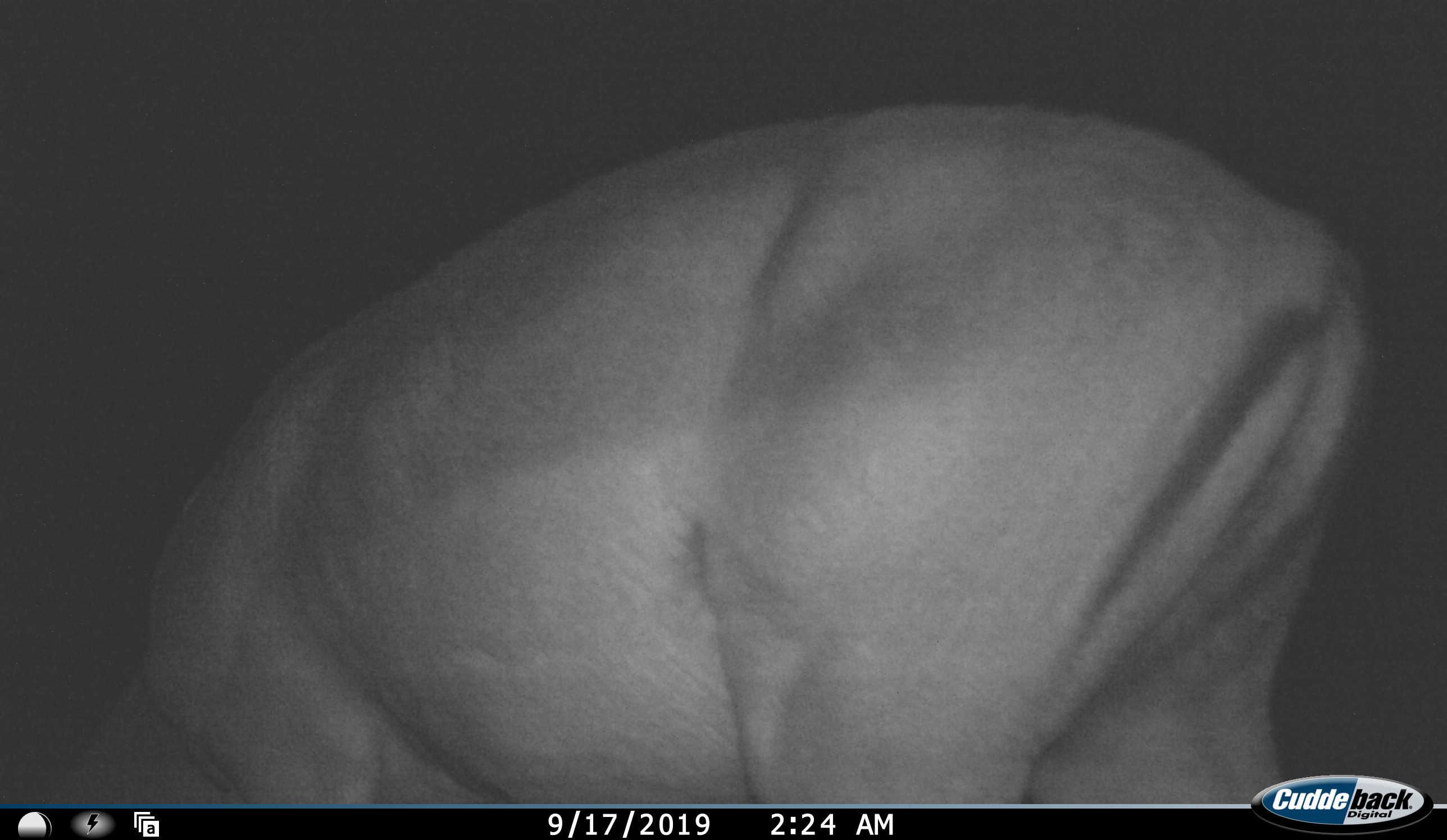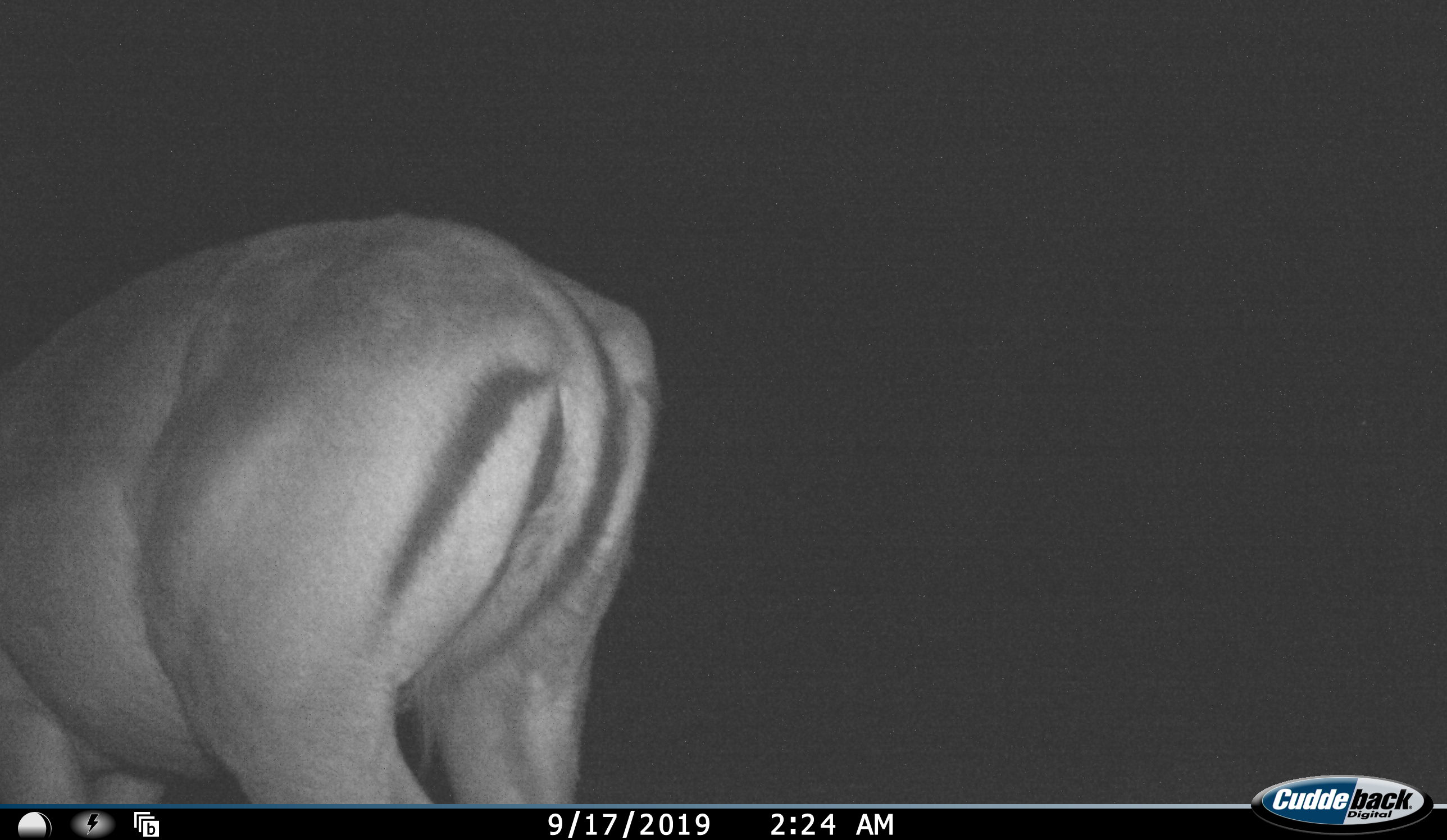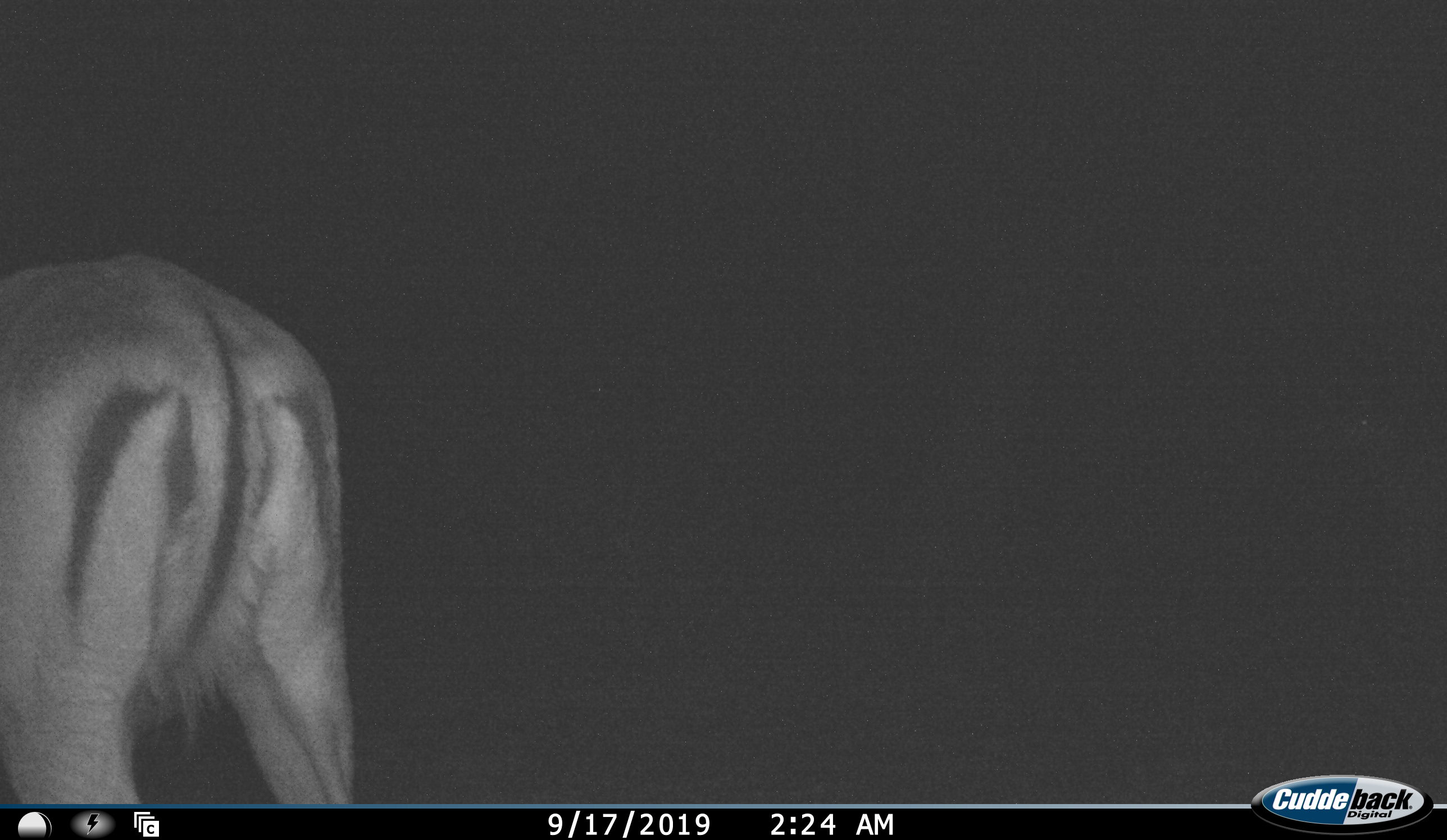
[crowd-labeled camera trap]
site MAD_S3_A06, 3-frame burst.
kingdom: Animalia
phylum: Chordata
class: Mammalia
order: Artiodactyla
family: Bovidae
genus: Aepyceros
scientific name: Aepyceros melampus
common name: impala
Impala (Aepyceros melampus), count 1. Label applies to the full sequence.